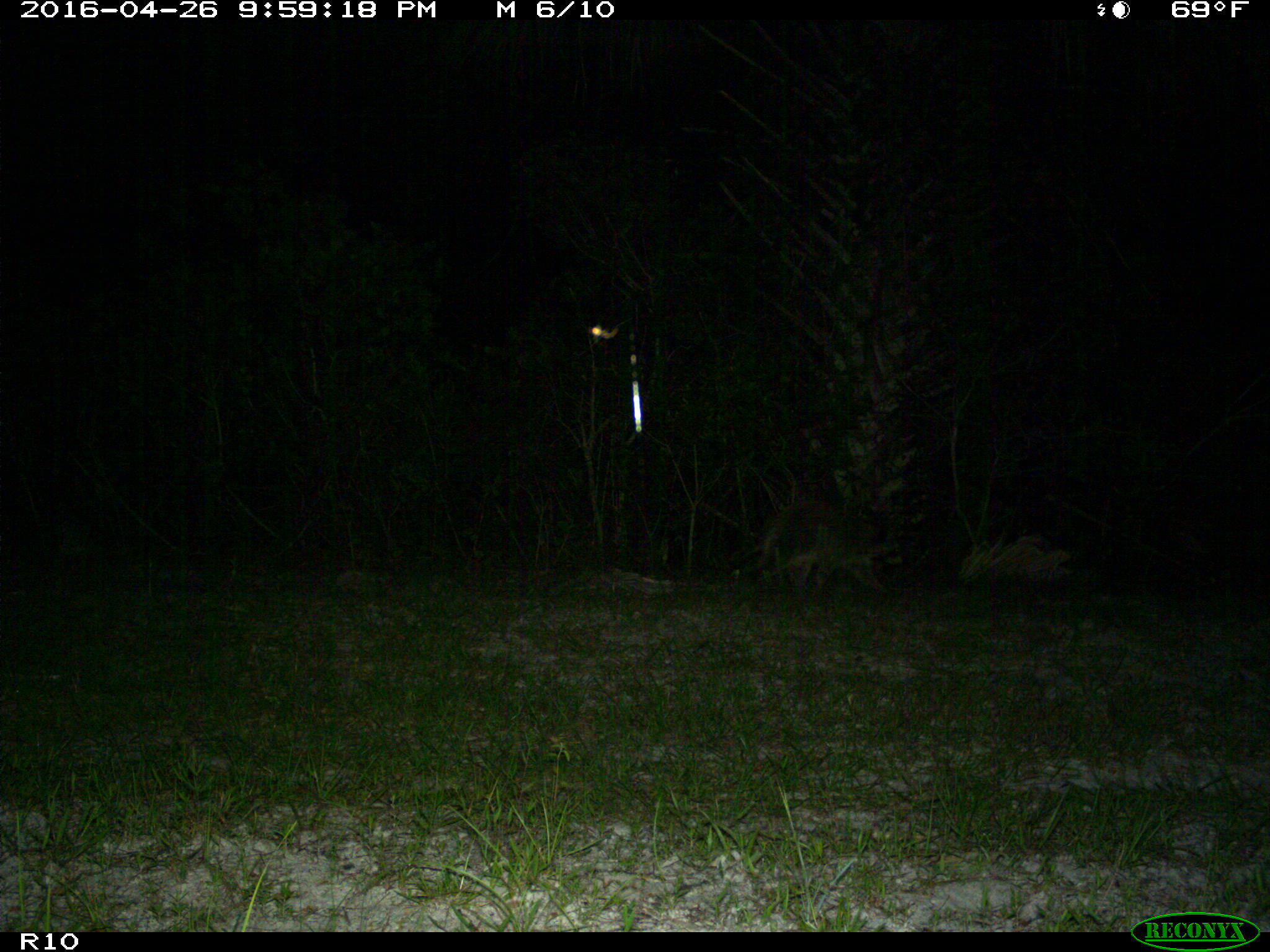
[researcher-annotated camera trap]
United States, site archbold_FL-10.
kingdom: Animalia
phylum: Chordata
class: Mammalia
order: Carnivora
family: Procyonidae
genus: Procyon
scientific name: Procyon lotor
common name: common raccoon